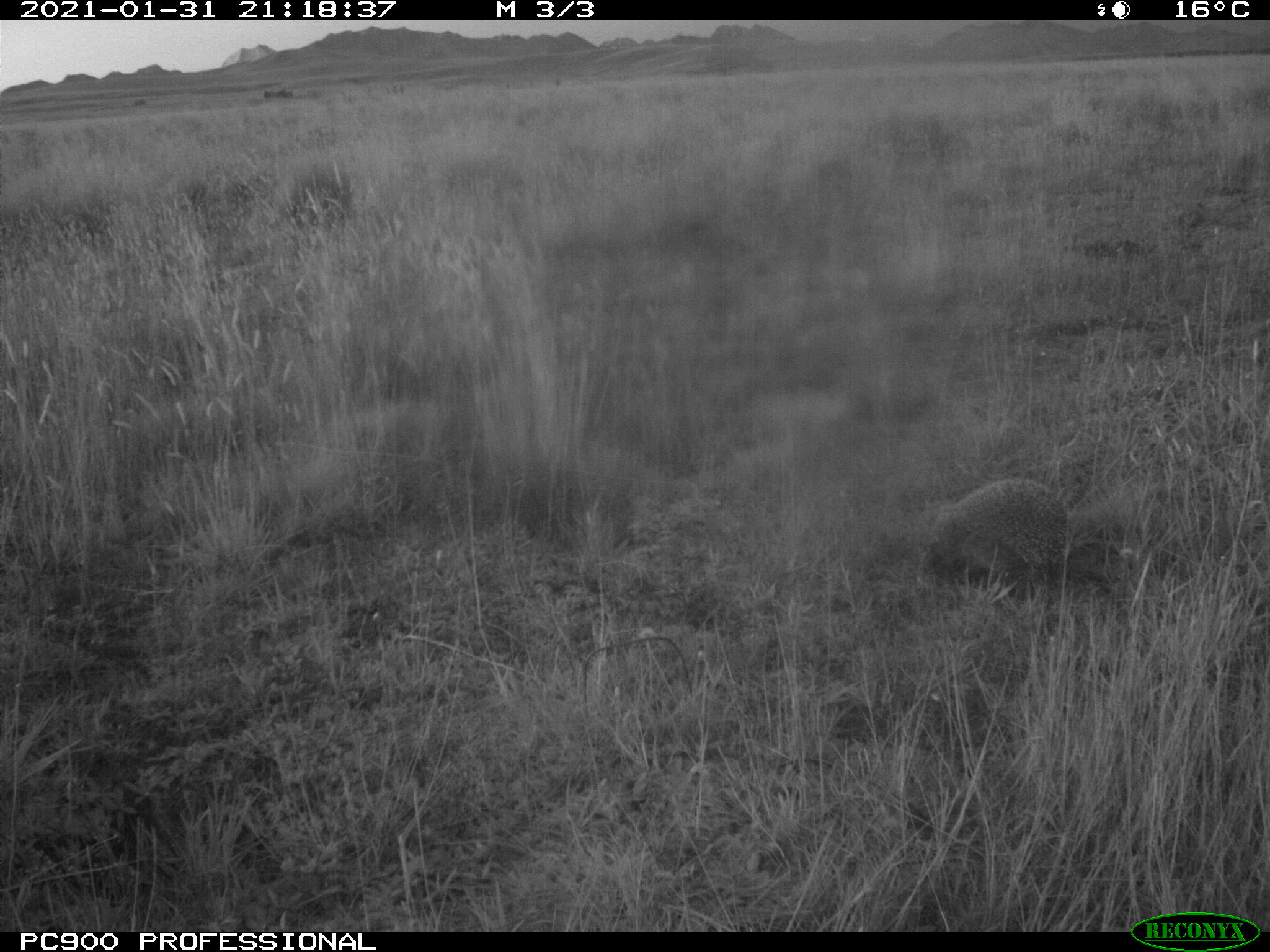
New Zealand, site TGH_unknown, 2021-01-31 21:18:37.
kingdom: Animalia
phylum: Chordata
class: Mammalia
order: Eulipotyphla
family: Erinaceidae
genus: Erinaceus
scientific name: Erinaceus europaeus europaeus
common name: european hedgehog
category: hedgehog